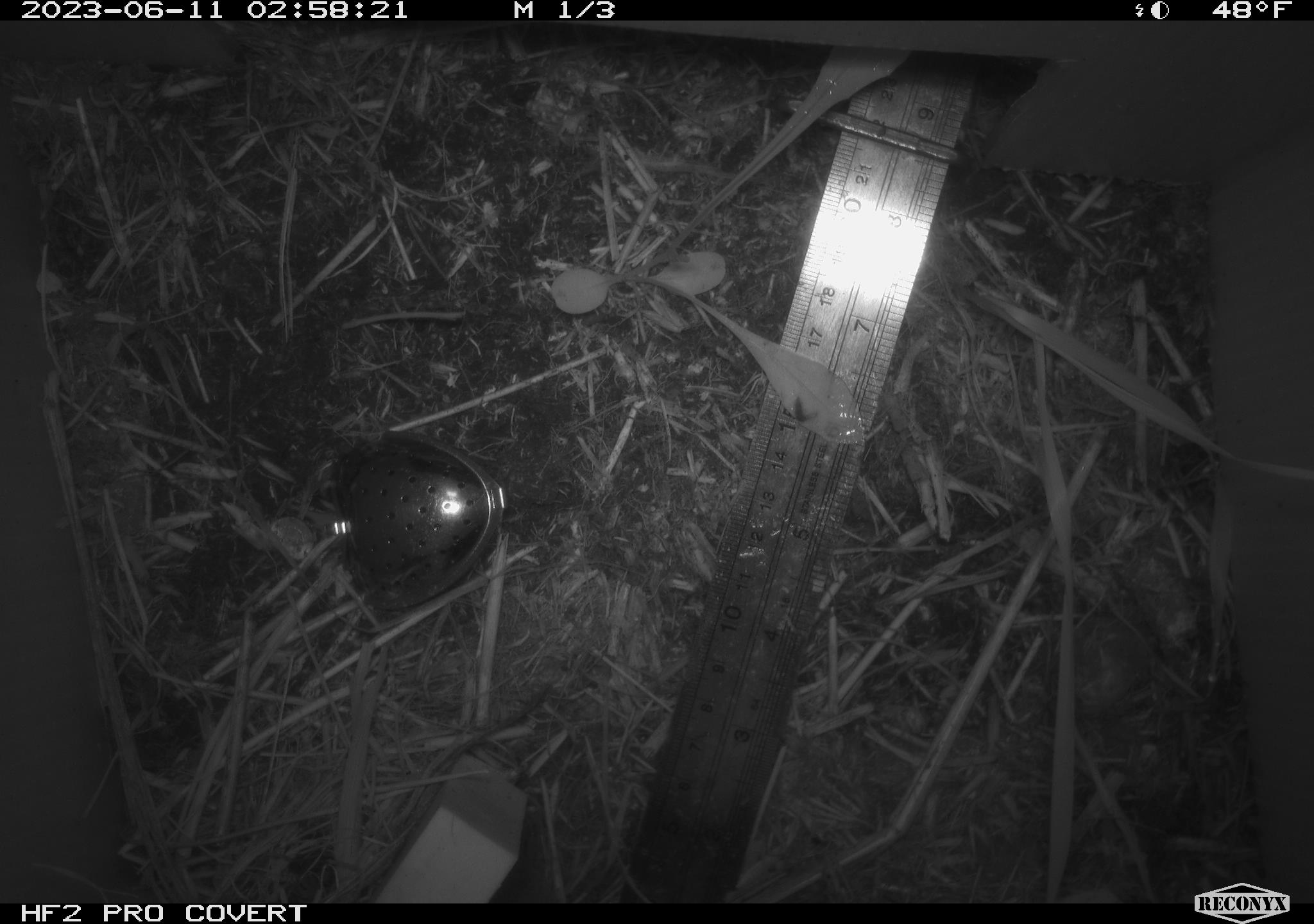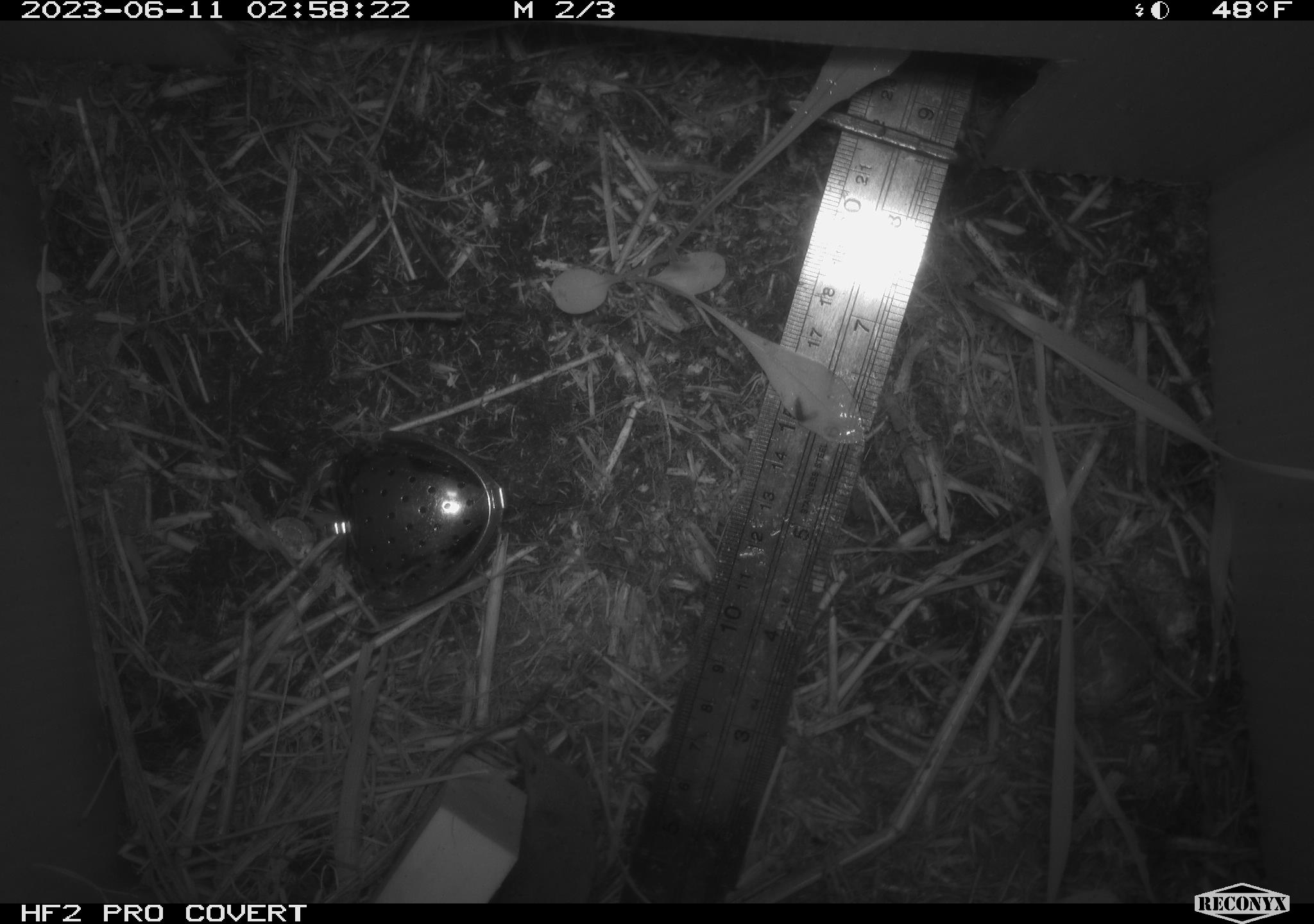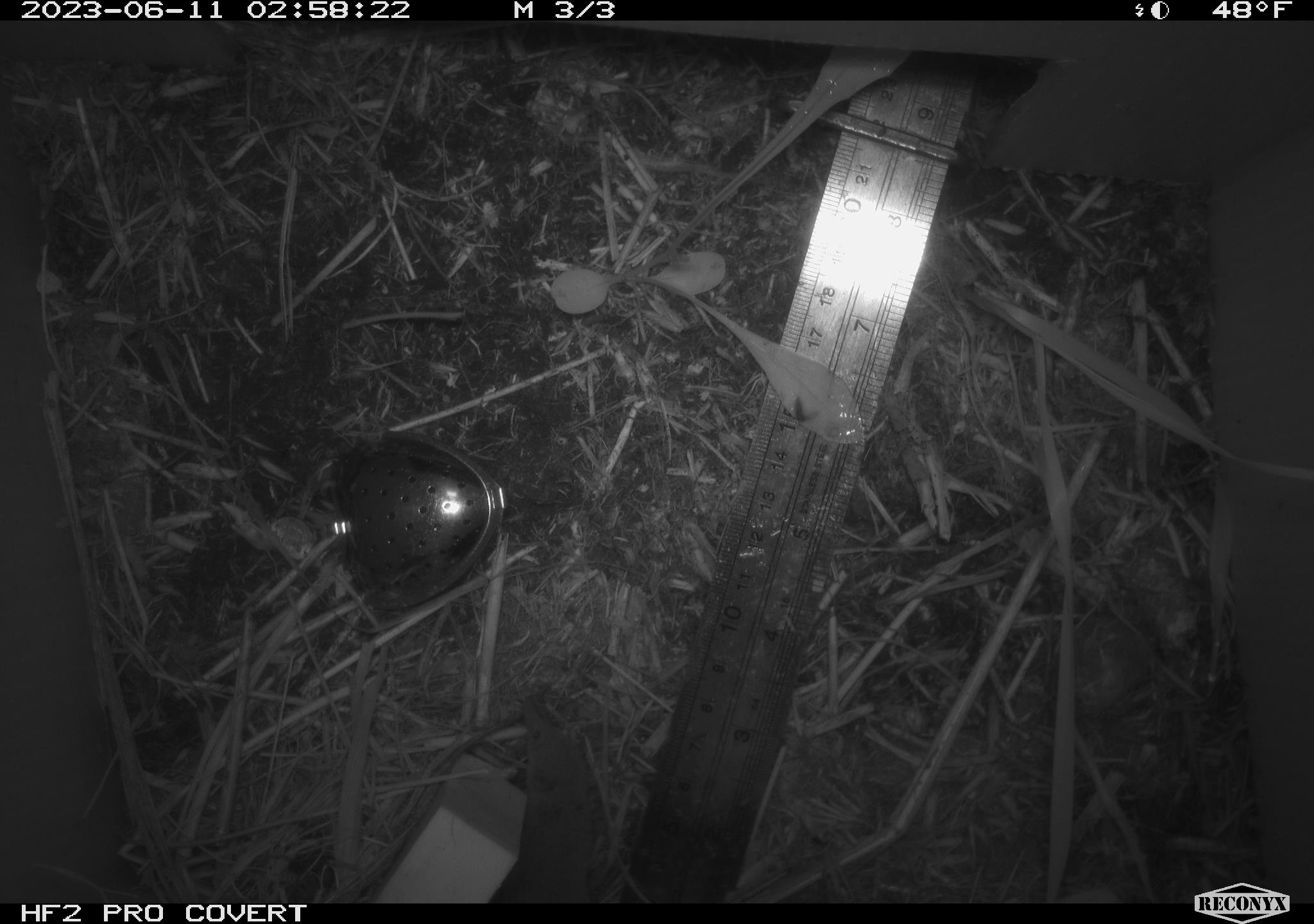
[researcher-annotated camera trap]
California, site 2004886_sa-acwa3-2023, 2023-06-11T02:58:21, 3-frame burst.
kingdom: Animalia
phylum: Chordata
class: Mammalia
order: Eulipotyphla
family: Soricidae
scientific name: Soricidae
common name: shrews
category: soricidae family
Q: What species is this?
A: Soricidae family (shrews) (Soricidae).